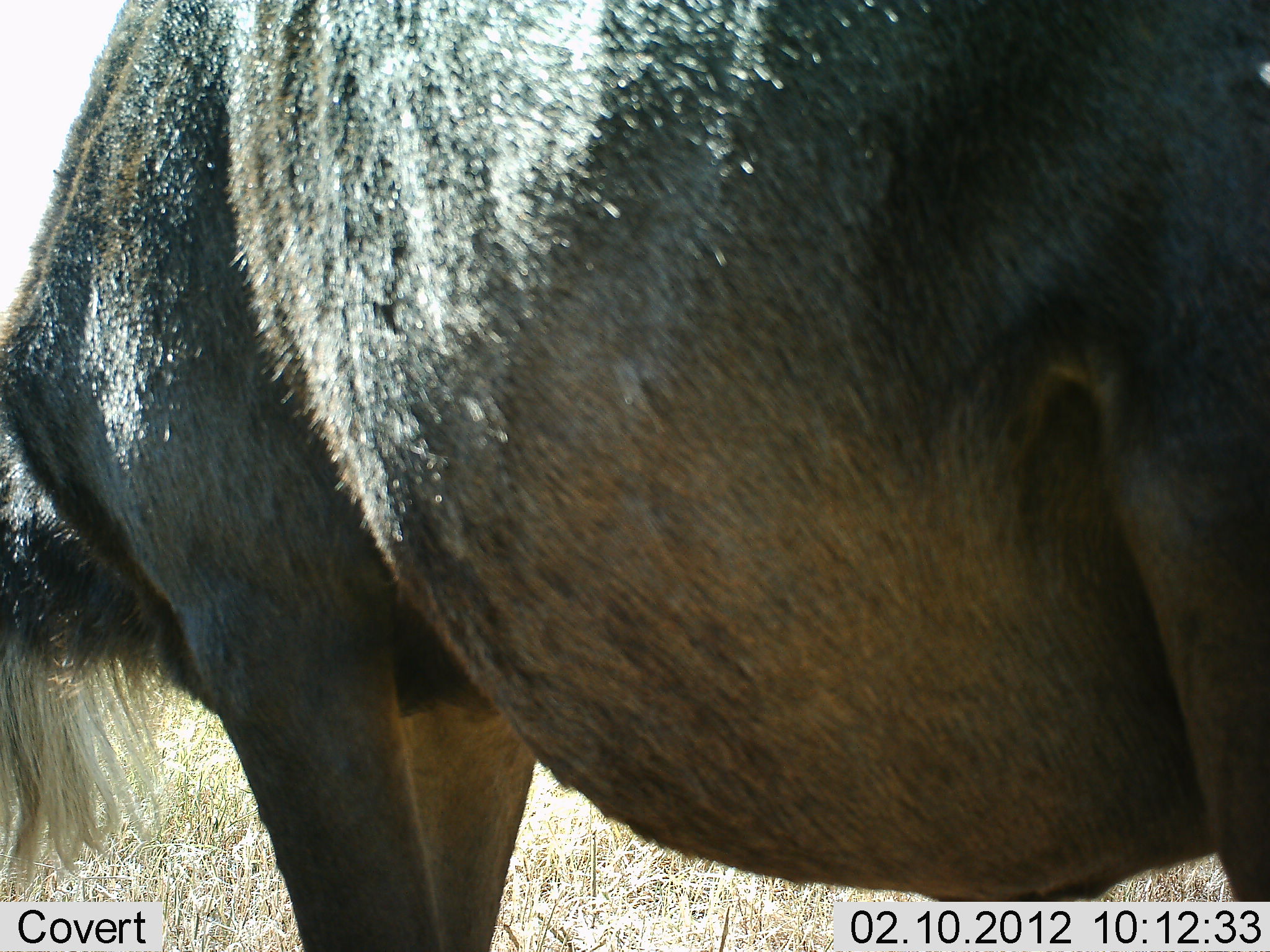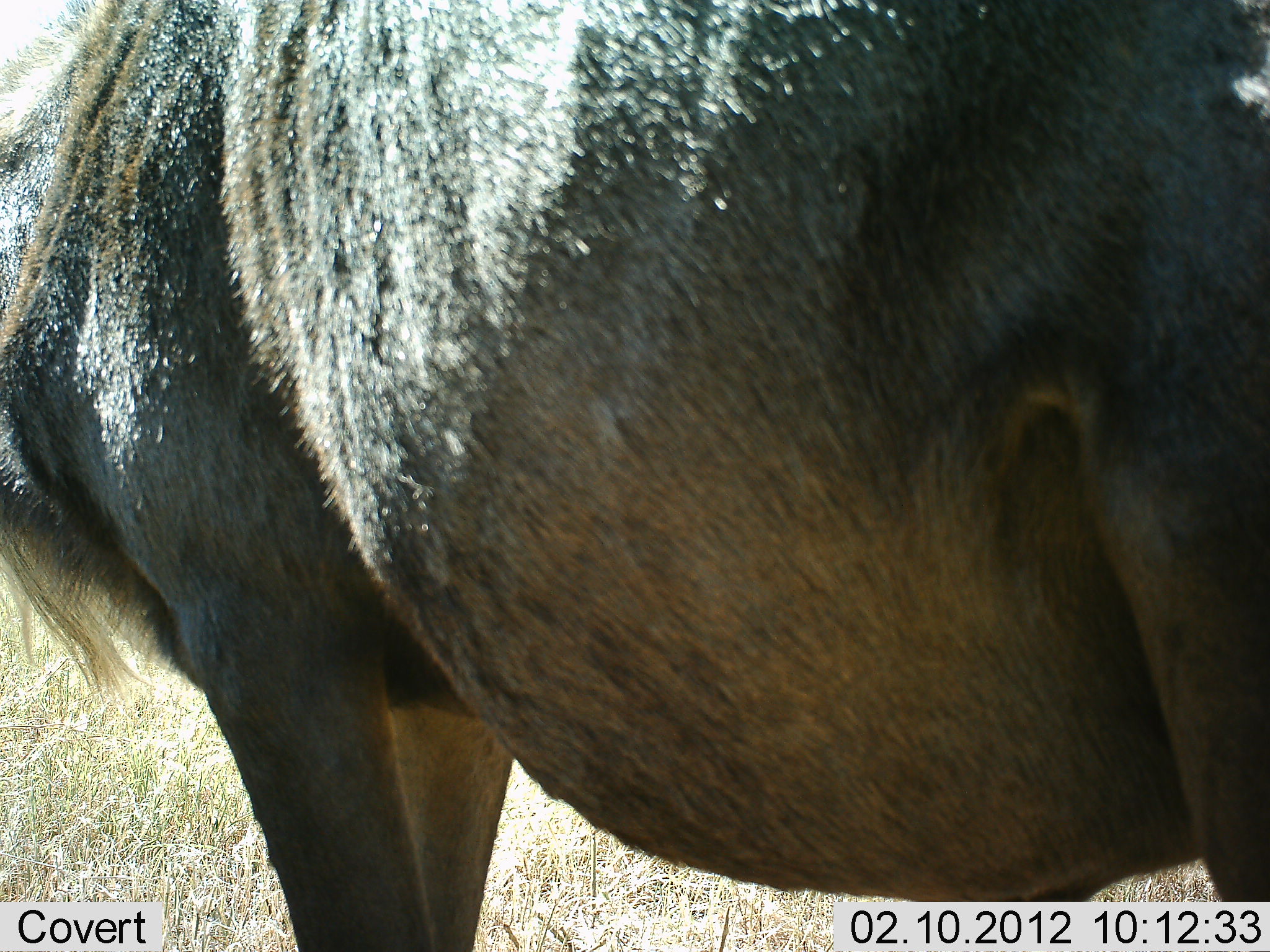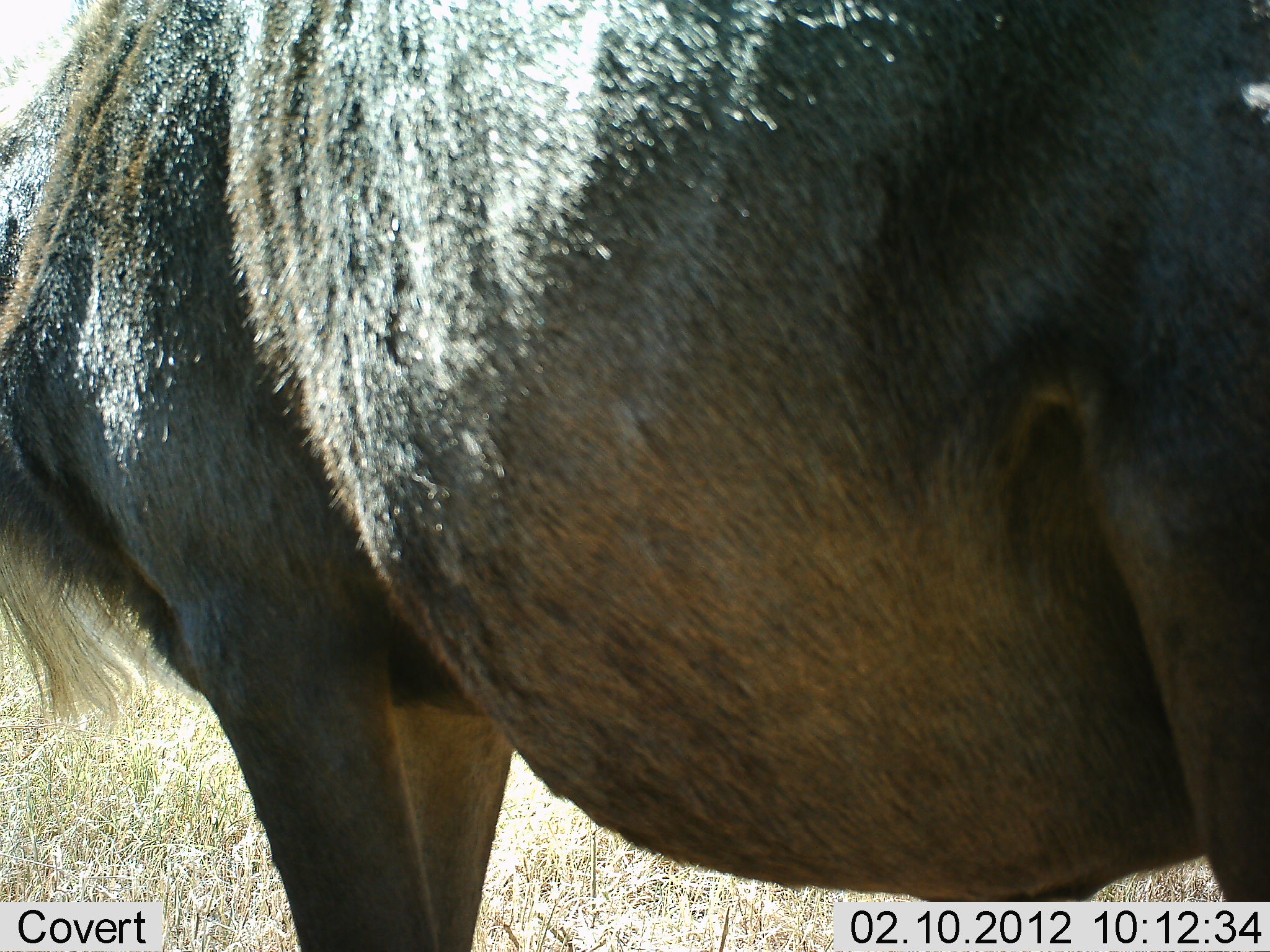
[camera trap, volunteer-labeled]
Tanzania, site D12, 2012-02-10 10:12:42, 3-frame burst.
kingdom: Animalia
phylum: Chordata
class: Mammalia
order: Artiodactyla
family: Bovidae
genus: Connochaetes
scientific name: Connochaetes taurinus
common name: blue wildebeest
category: wildebeest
Wildebeest (blue wildebeest) (Connochaetes taurinus), count 1. Behavior (volunteer vote fractions): standing 84%, resting 0%, moving 5%, interacting 0%. Young present (vote fraction): 0%. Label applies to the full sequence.